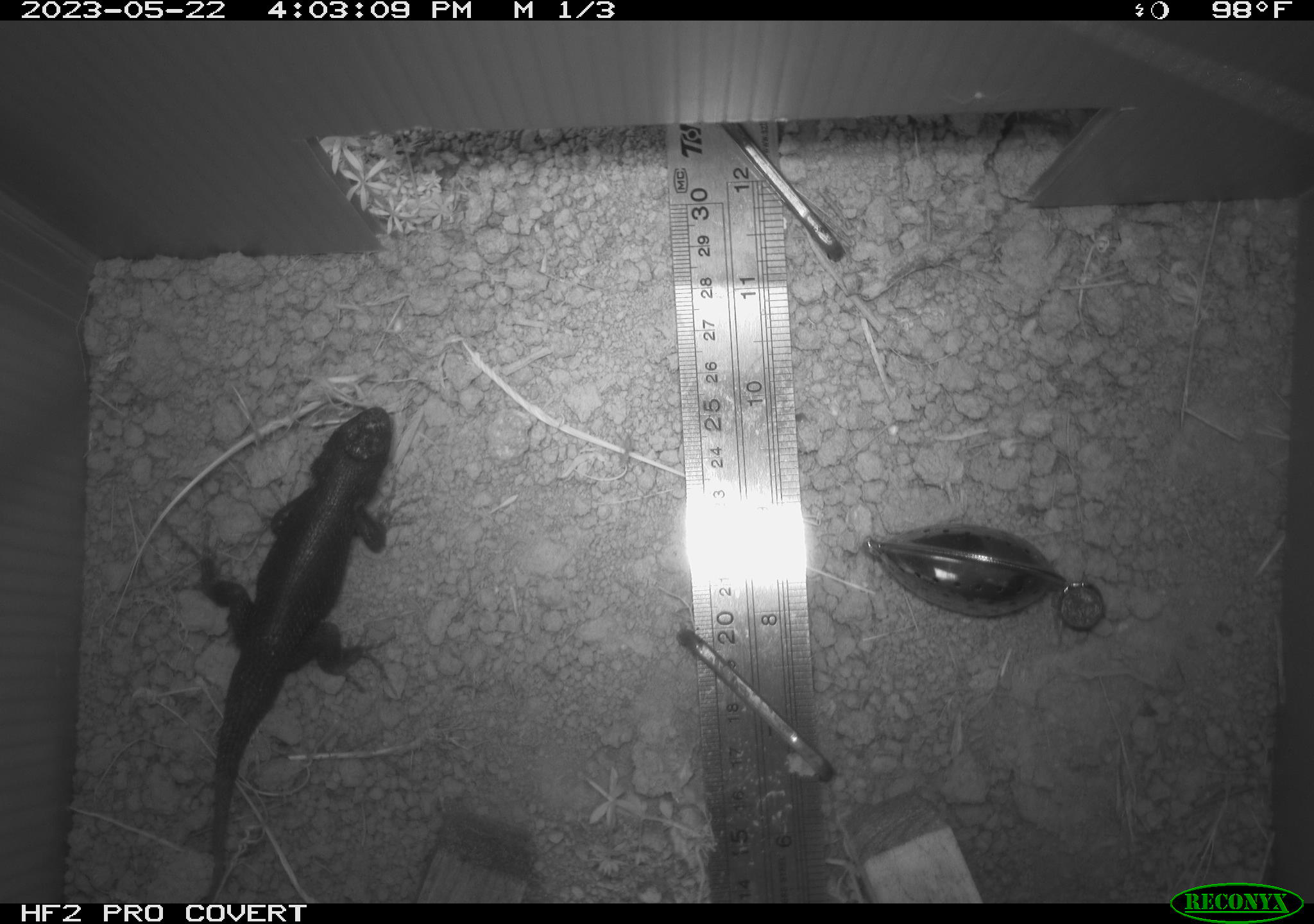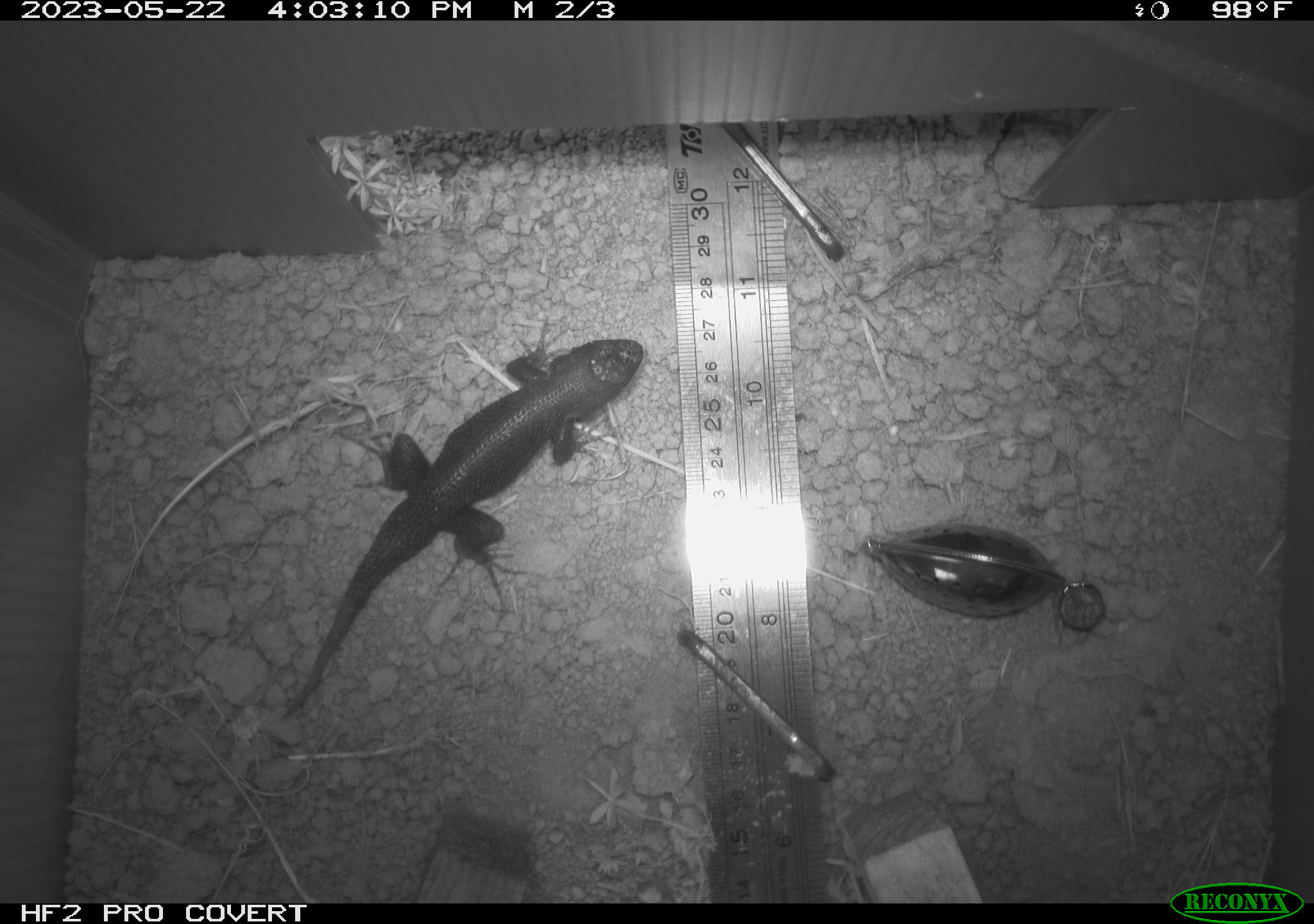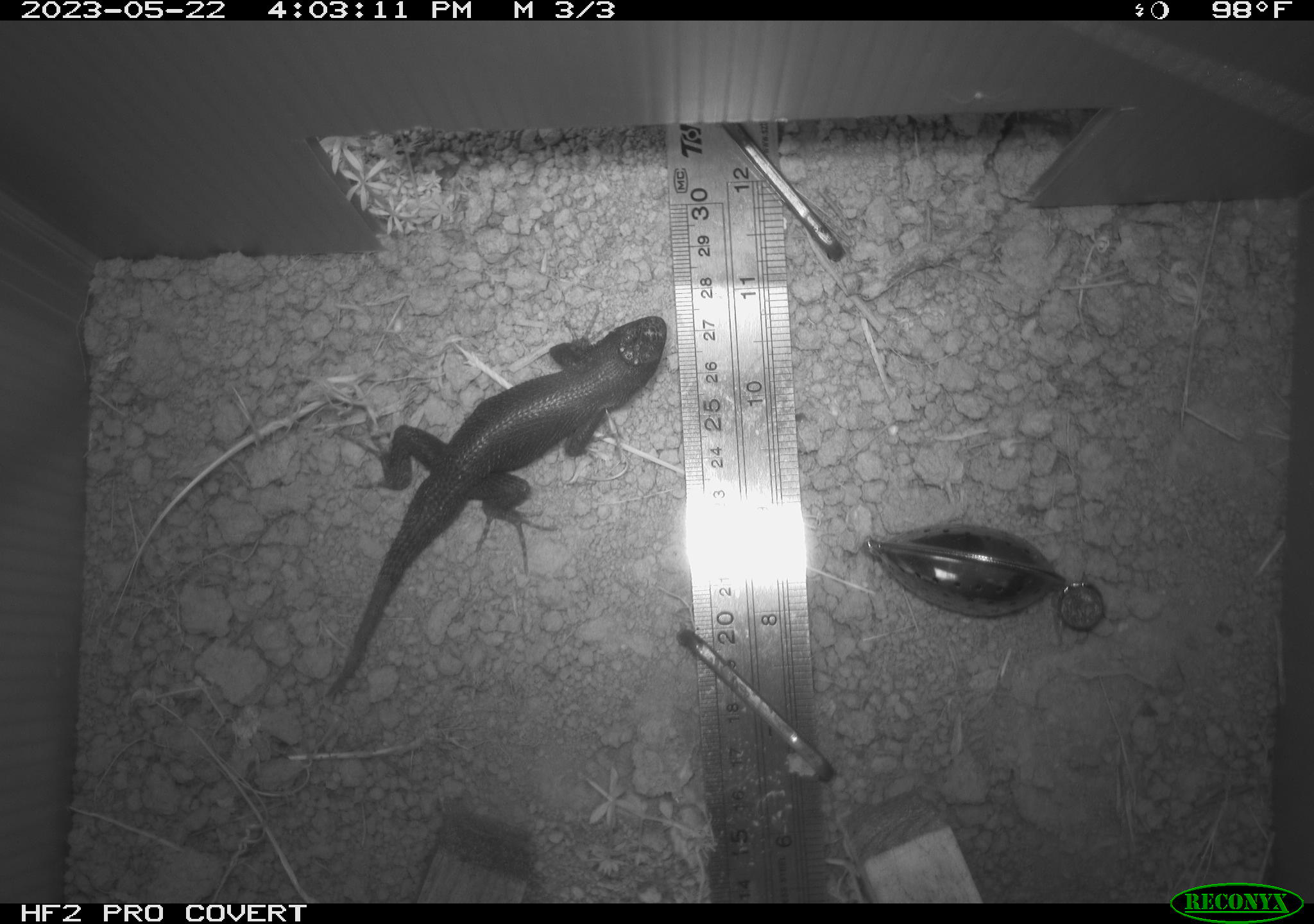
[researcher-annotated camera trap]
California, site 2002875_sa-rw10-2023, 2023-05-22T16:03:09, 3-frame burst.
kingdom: Animalia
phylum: Chordata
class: Reptilia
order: Squamata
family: Phrynosomatidae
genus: Sceloporus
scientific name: Sceloporus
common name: spiny lizards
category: sceloporus species